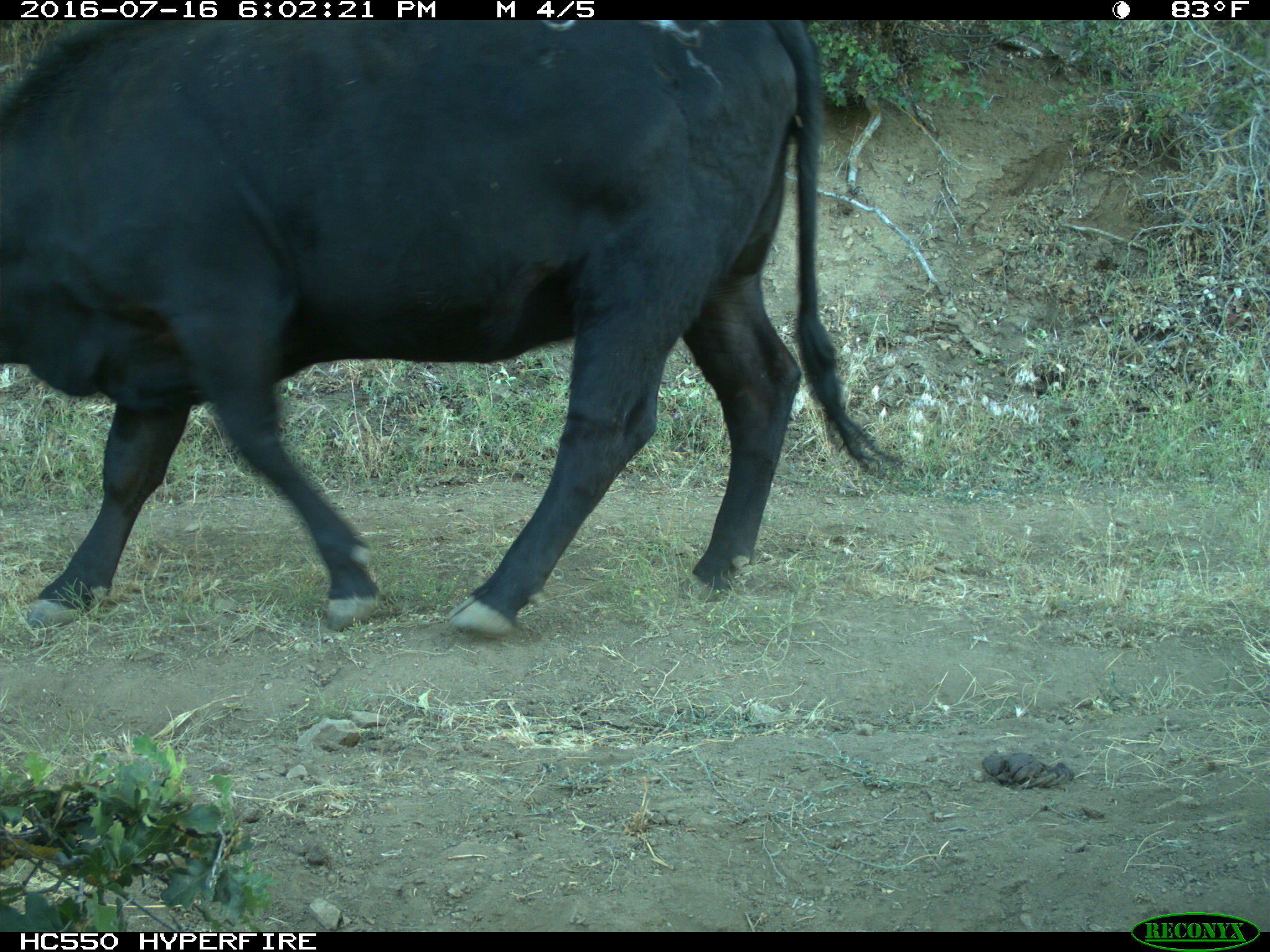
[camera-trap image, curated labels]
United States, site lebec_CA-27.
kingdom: Animalia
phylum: Chordata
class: Mammalia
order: Artiodactyla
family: Bovidae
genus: Bos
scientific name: Bos taurus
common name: domestic cow